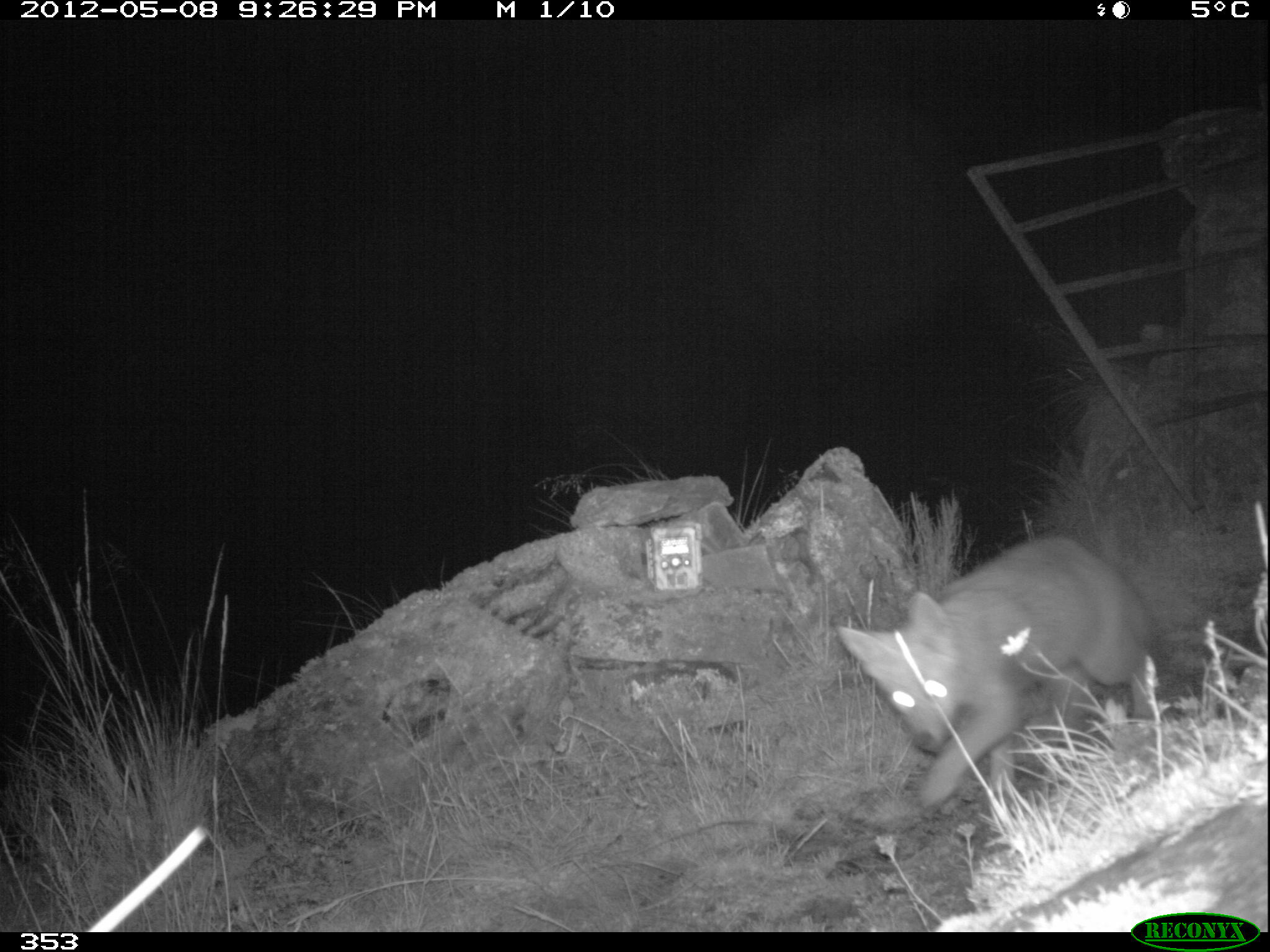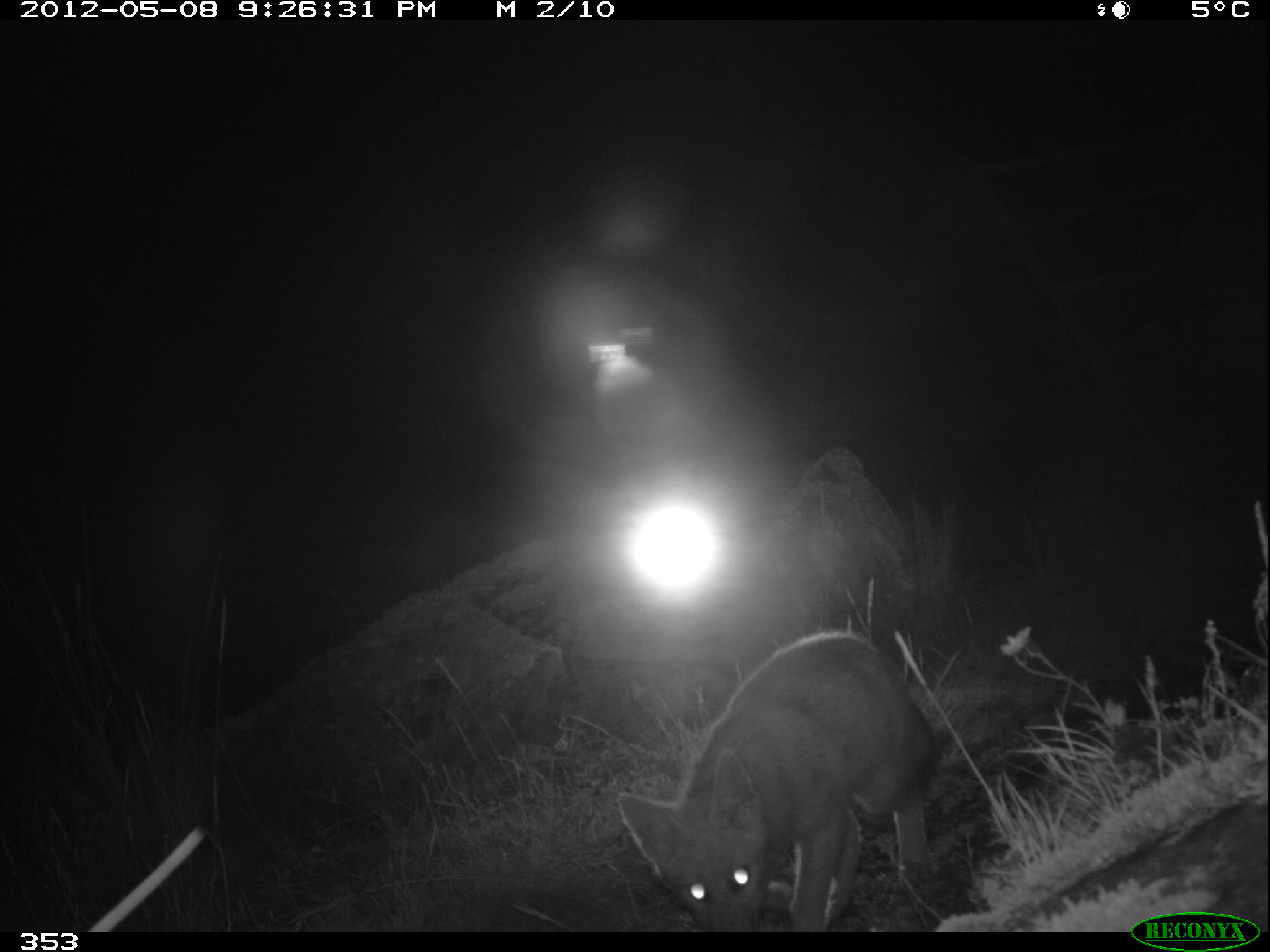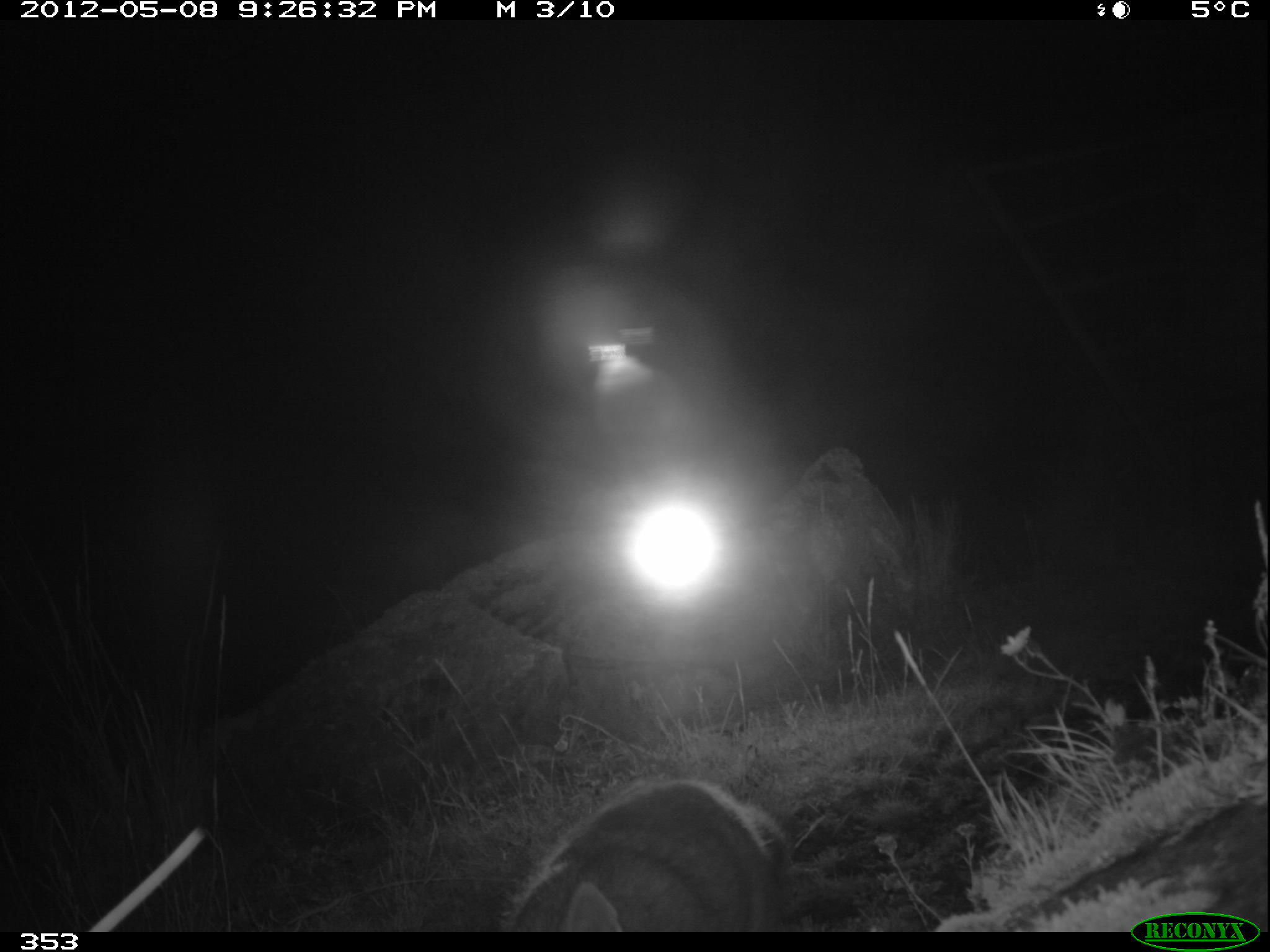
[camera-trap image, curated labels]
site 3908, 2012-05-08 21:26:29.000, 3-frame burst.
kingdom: Animalia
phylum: Chordata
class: Mammalia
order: Carnivora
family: Canidae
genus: Lycalopex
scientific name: Lycalopex culpaeus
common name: culpeo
Lycalopex culpaeus (culpeo).